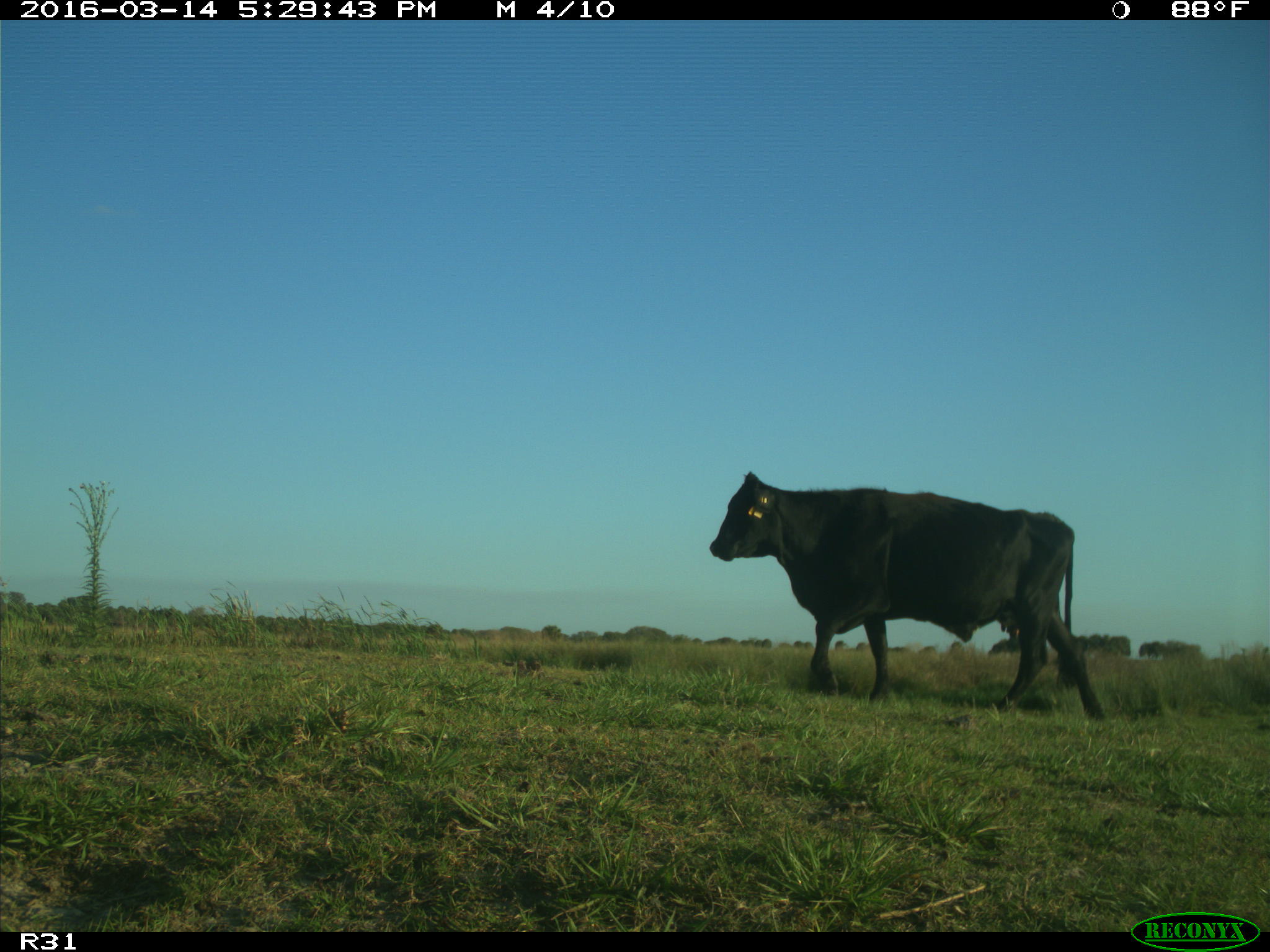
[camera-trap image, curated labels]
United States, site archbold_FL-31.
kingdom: Animalia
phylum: Chordata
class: Mammalia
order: Artiodactyla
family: Bovidae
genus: Bos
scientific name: Bos taurus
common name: domestic cow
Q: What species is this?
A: Bos taurus (domestic cow).